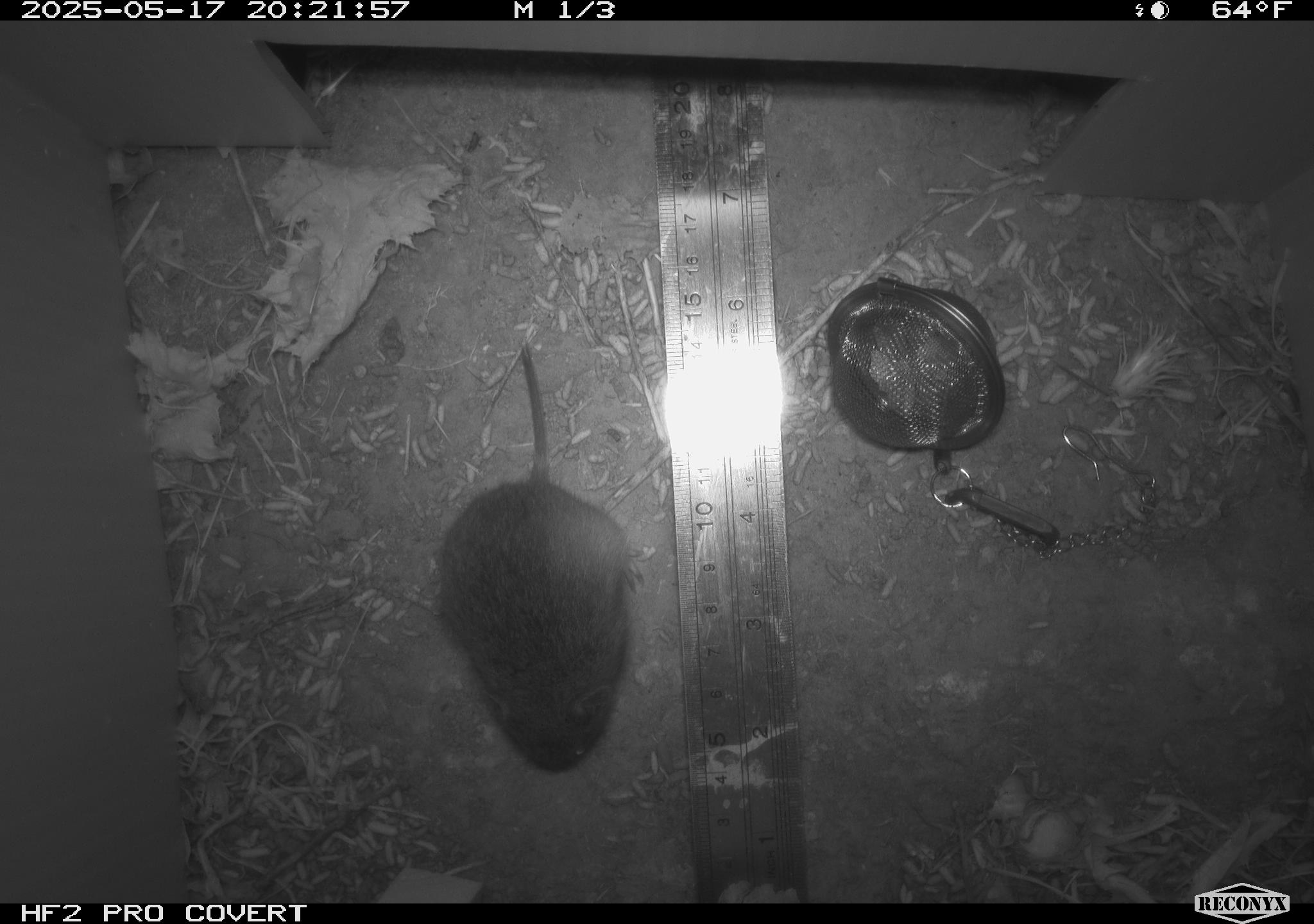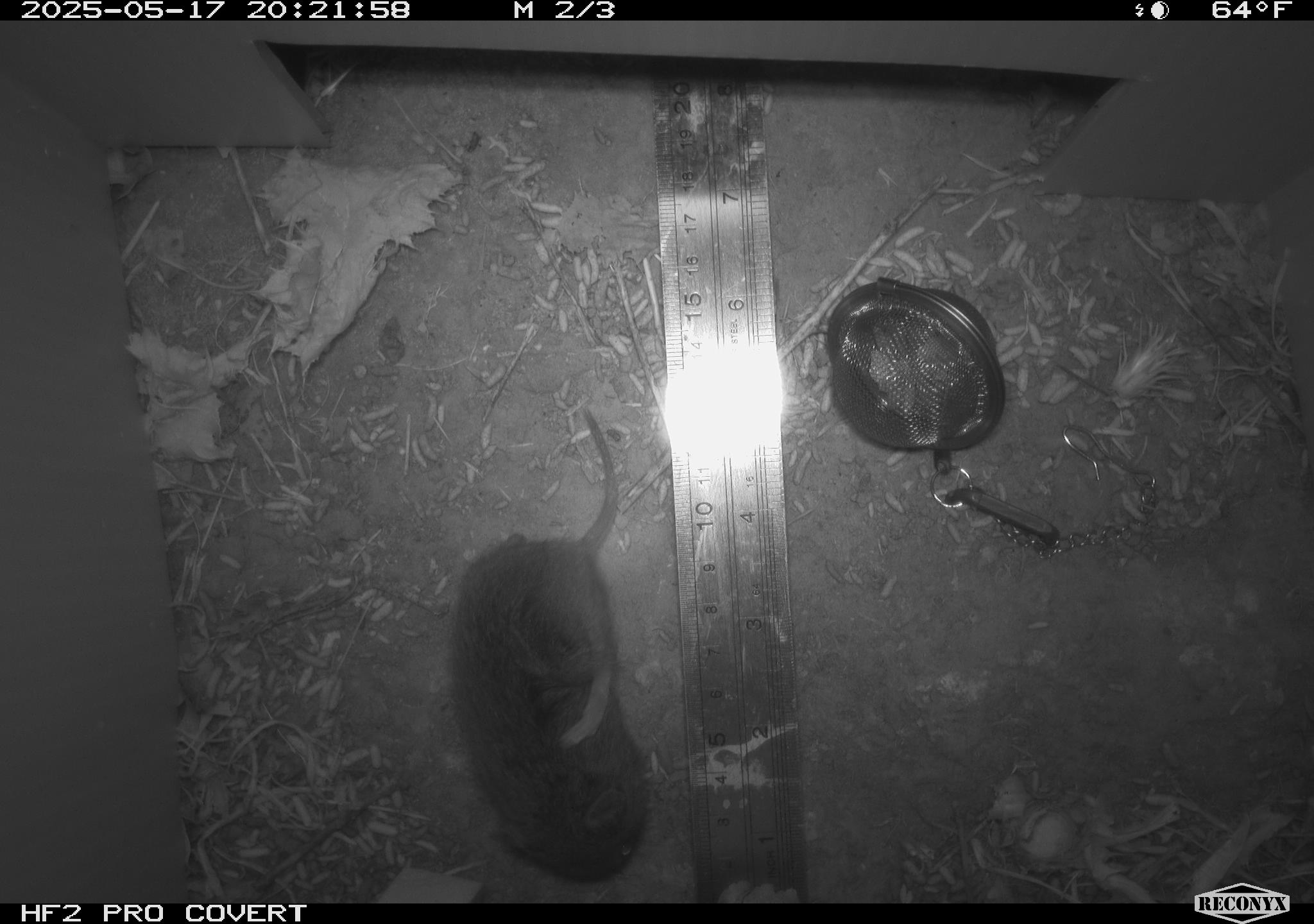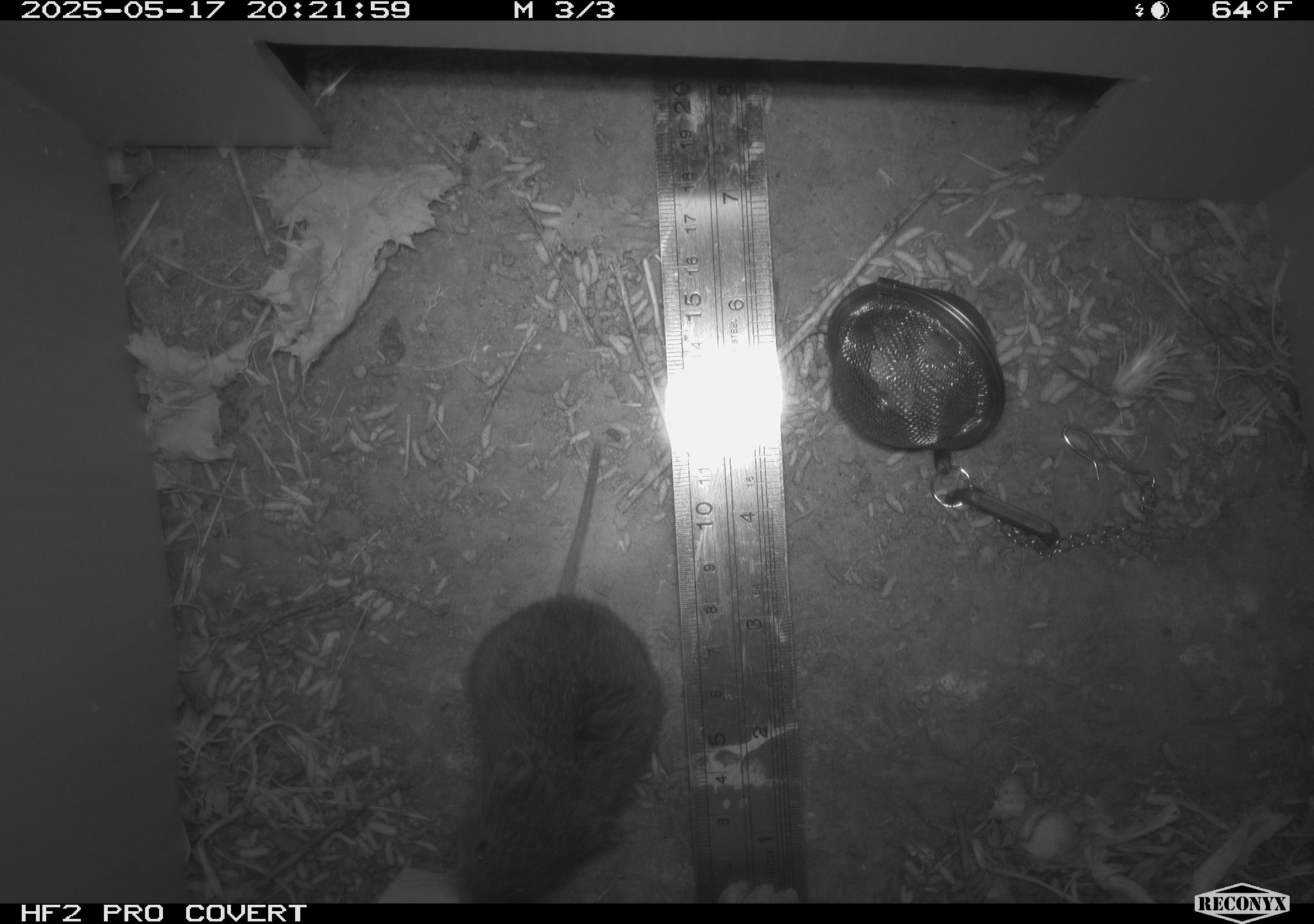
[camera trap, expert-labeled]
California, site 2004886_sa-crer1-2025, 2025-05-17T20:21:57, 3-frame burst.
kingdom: Animalia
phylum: Chordata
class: Mammalia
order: Rodentia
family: Cricetidae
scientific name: Arvicolinae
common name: voles, lemmings, and muskrats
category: arvicolinae subfamily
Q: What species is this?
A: Arvicolinae subfamily (voles, lemmings, and muskrats) (Arvicolinae).